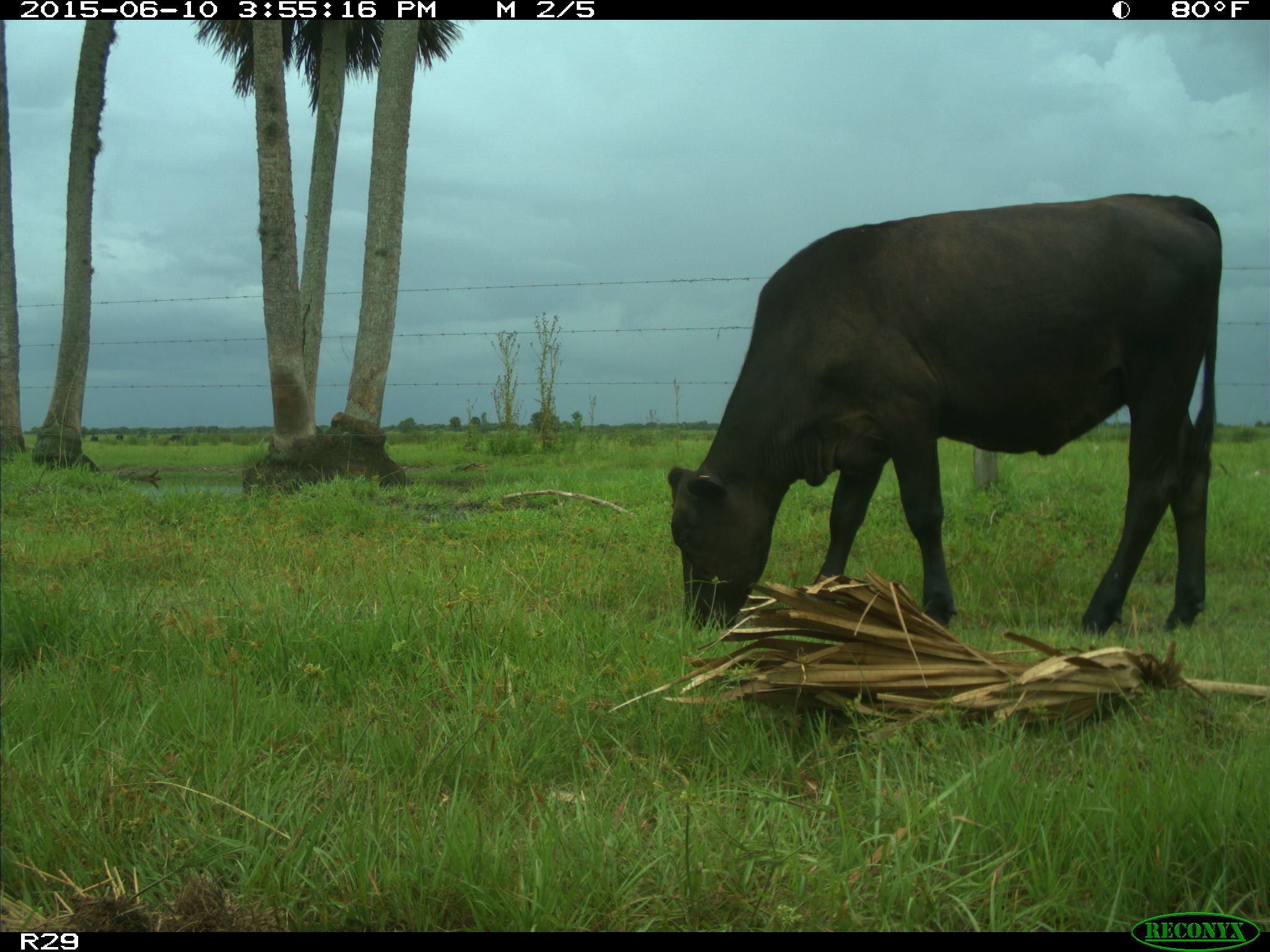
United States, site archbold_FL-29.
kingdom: Animalia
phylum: Chordata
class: Mammalia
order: Artiodactyla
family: Bovidae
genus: Bos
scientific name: Bos taurus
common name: domestic cow